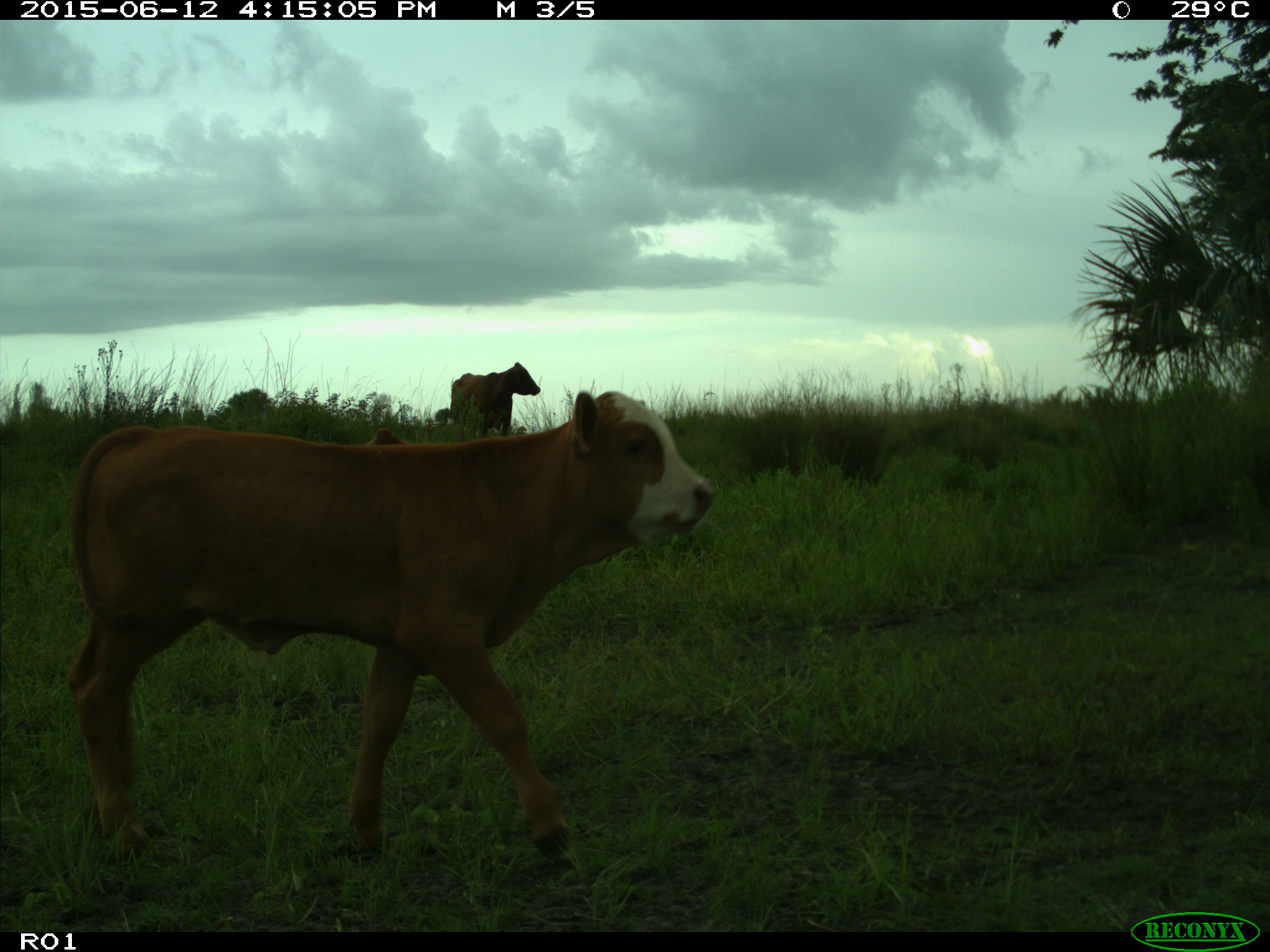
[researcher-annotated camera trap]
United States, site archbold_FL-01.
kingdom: Animalia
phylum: Chordata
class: Mammalia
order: Artiodactyla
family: Bovidae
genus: Bos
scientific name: Bos taurus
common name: domestic cow